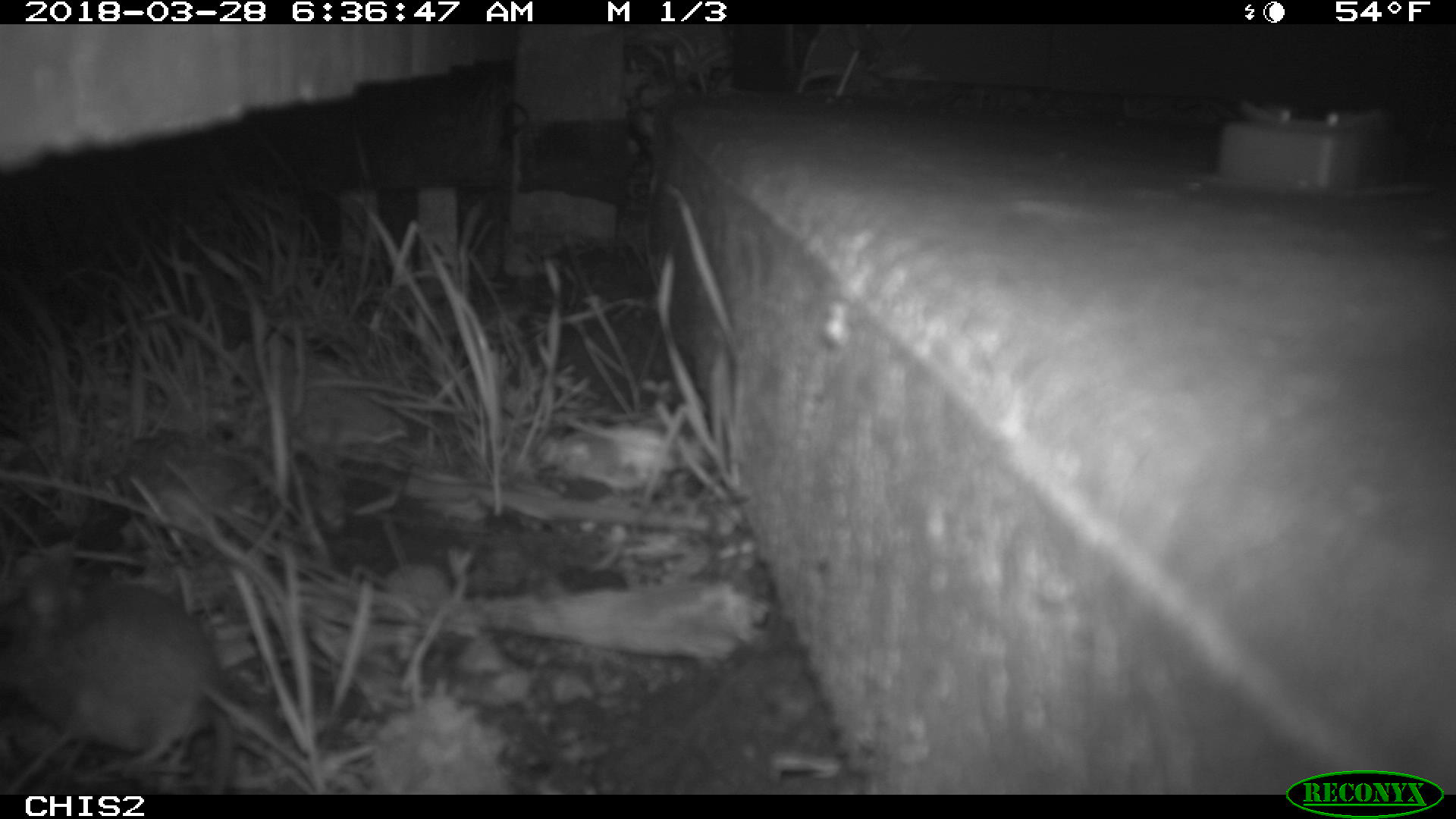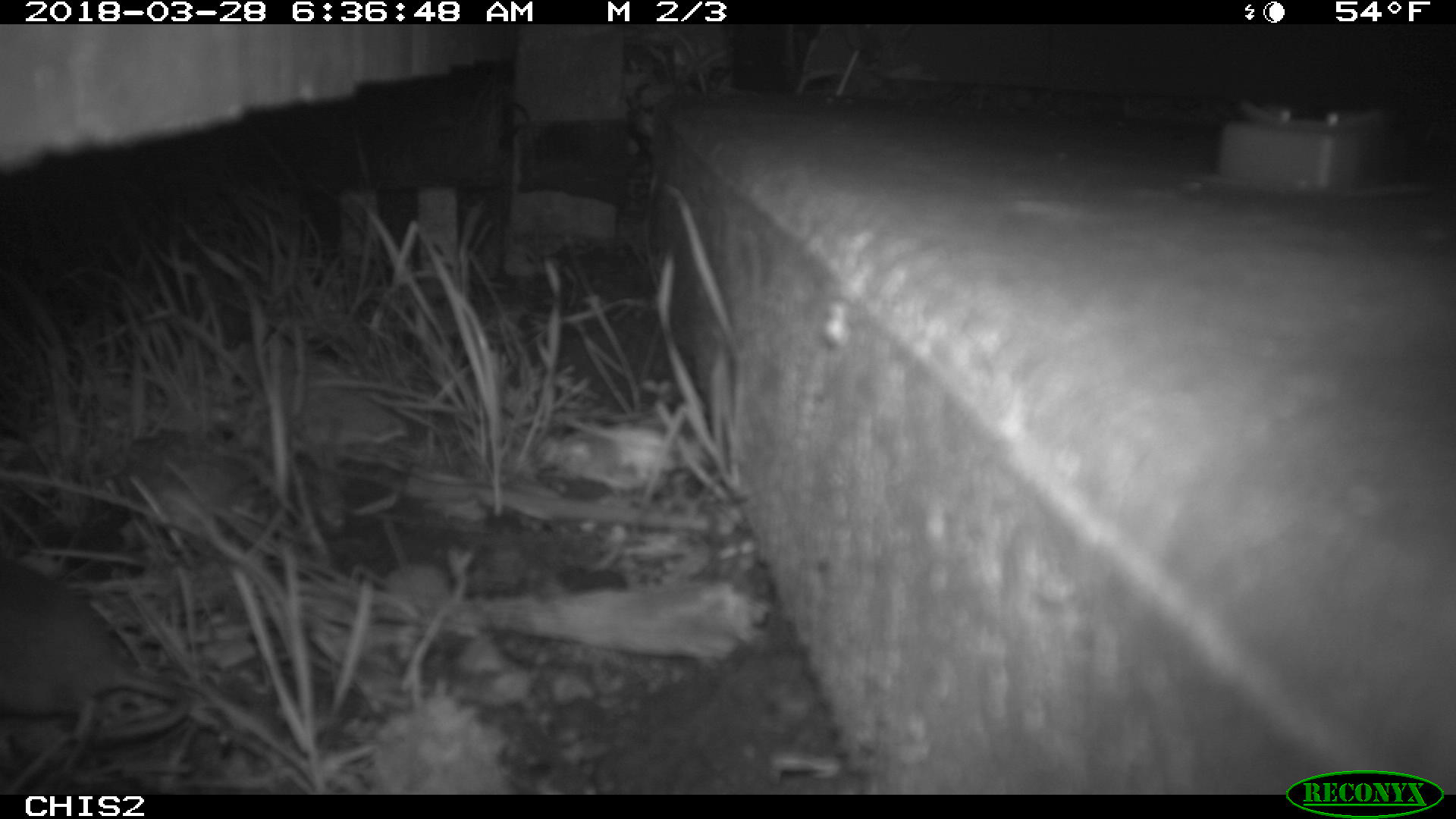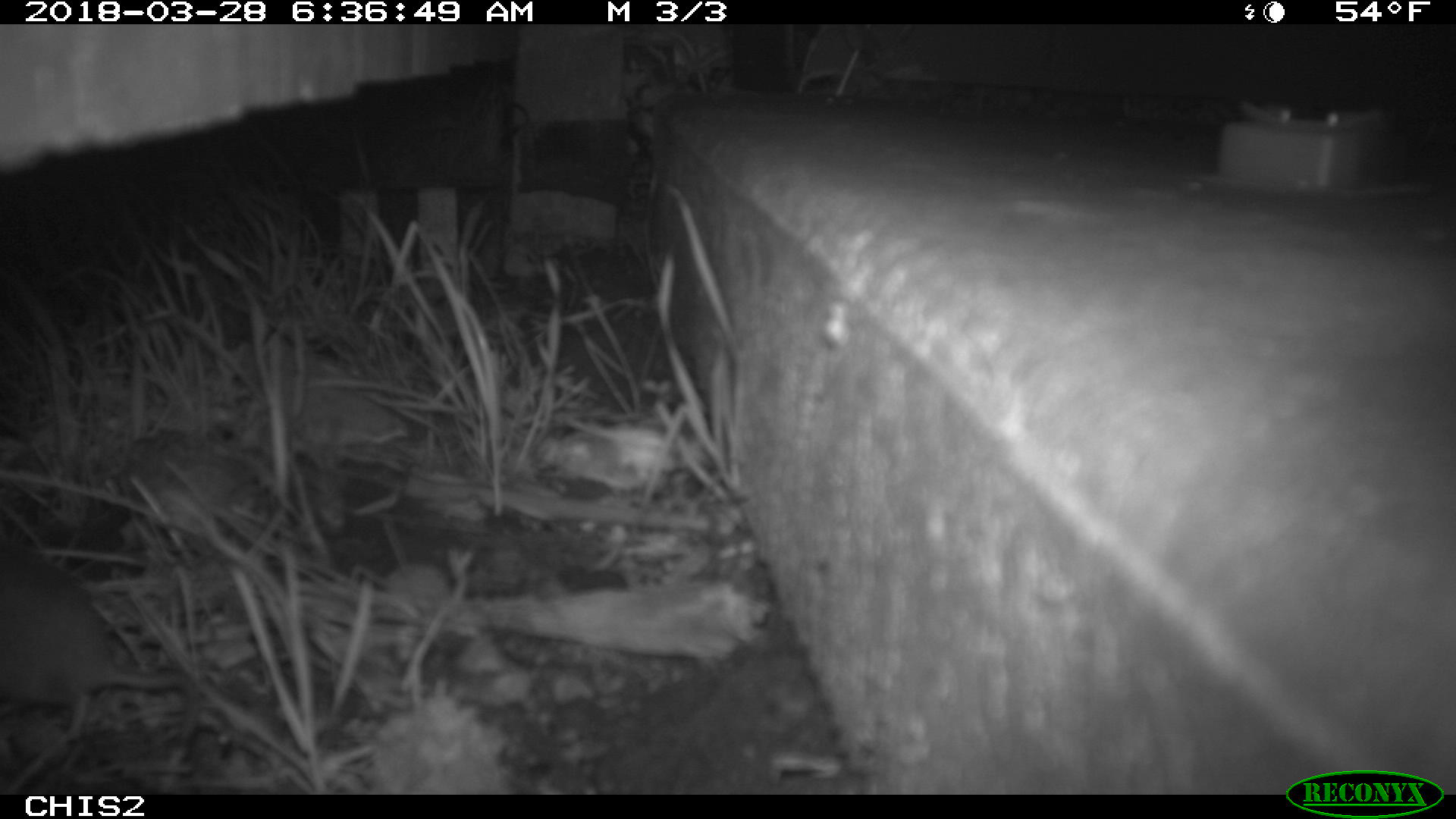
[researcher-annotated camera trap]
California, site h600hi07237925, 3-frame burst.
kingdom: Animalia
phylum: Chordata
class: Mammalia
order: Rodentia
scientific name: Rodentia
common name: rodent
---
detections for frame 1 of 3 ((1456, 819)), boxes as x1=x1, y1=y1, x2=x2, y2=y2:
rodent: x1=0, y1=539, x2=236, y2=794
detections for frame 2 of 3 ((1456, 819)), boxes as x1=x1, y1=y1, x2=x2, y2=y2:
rodent: x1=0, y1=558, x2=187, y2=750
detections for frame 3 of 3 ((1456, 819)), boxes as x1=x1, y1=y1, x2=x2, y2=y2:
rodent: x1=0, y1=542, x2=199, y2=744